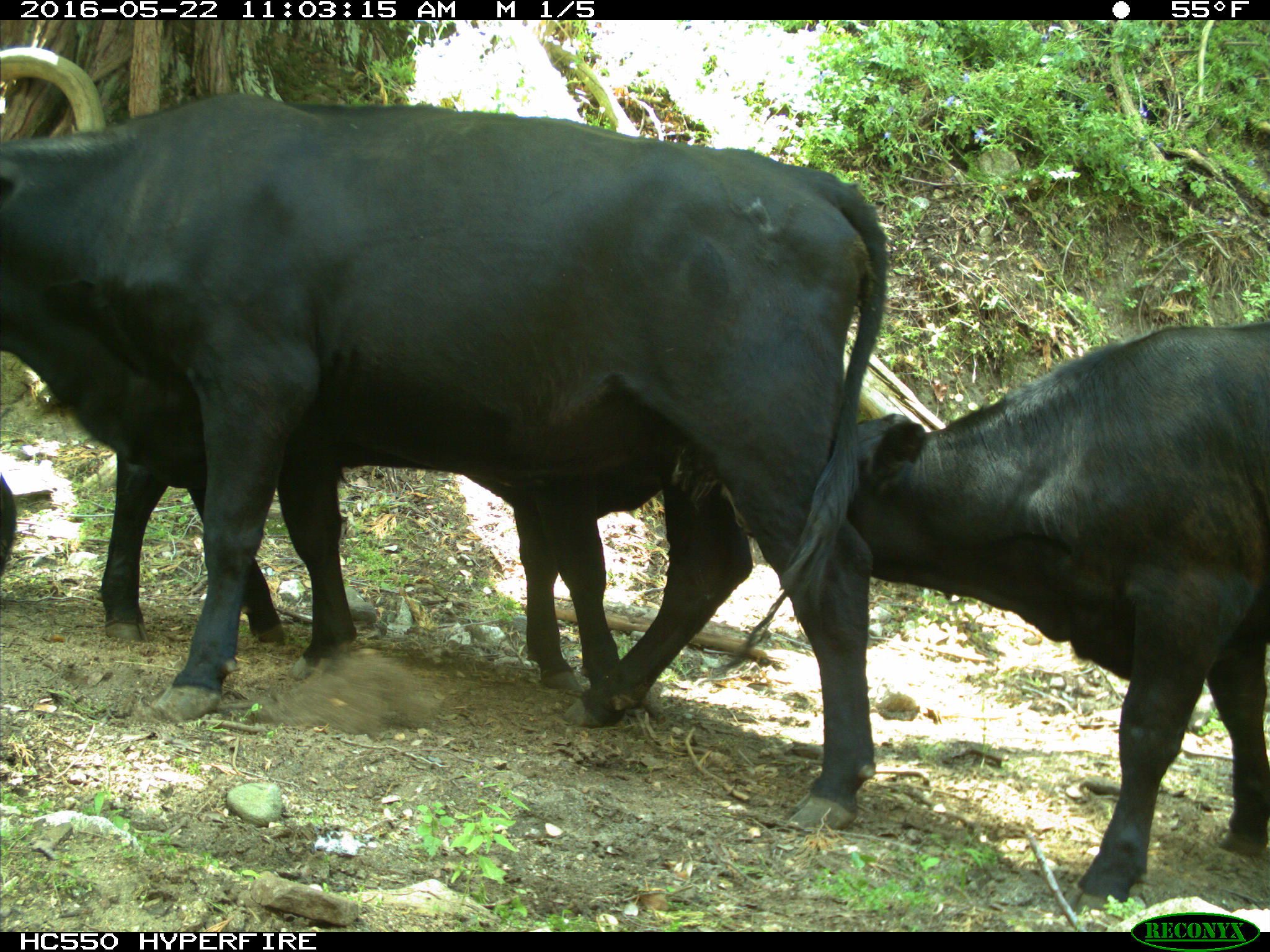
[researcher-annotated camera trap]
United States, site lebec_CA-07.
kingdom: Animalia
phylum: Chordata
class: Mammalia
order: Artiodactyla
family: Bovidae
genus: Bos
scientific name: Bos taurus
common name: domestic cow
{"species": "Bos taurus (domestic cow)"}